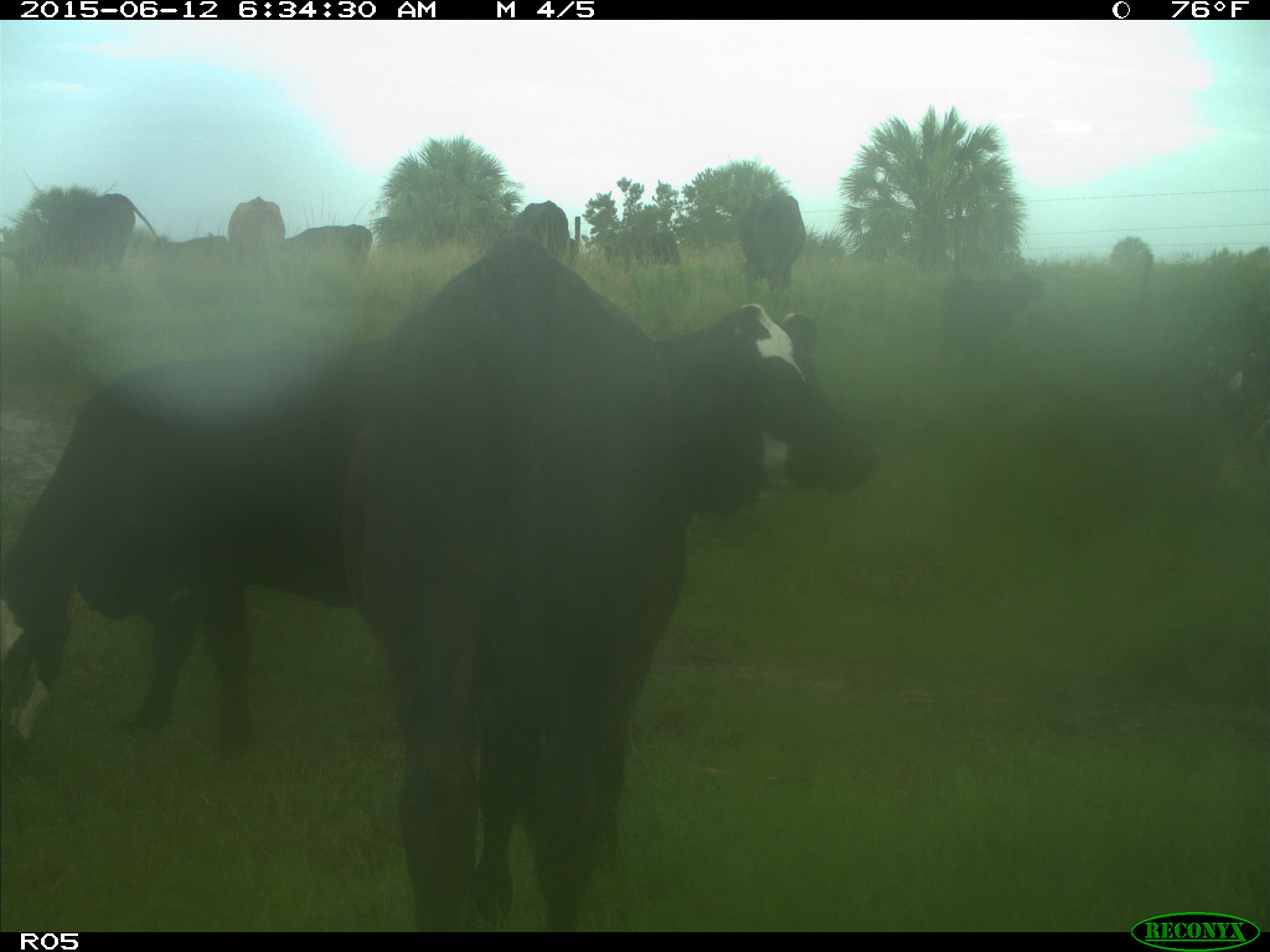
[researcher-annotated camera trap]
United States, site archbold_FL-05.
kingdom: Animalia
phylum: Chordata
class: Mammalia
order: Artiodactyla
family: Bovidae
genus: Bos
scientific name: Bos taurus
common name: domestic cow